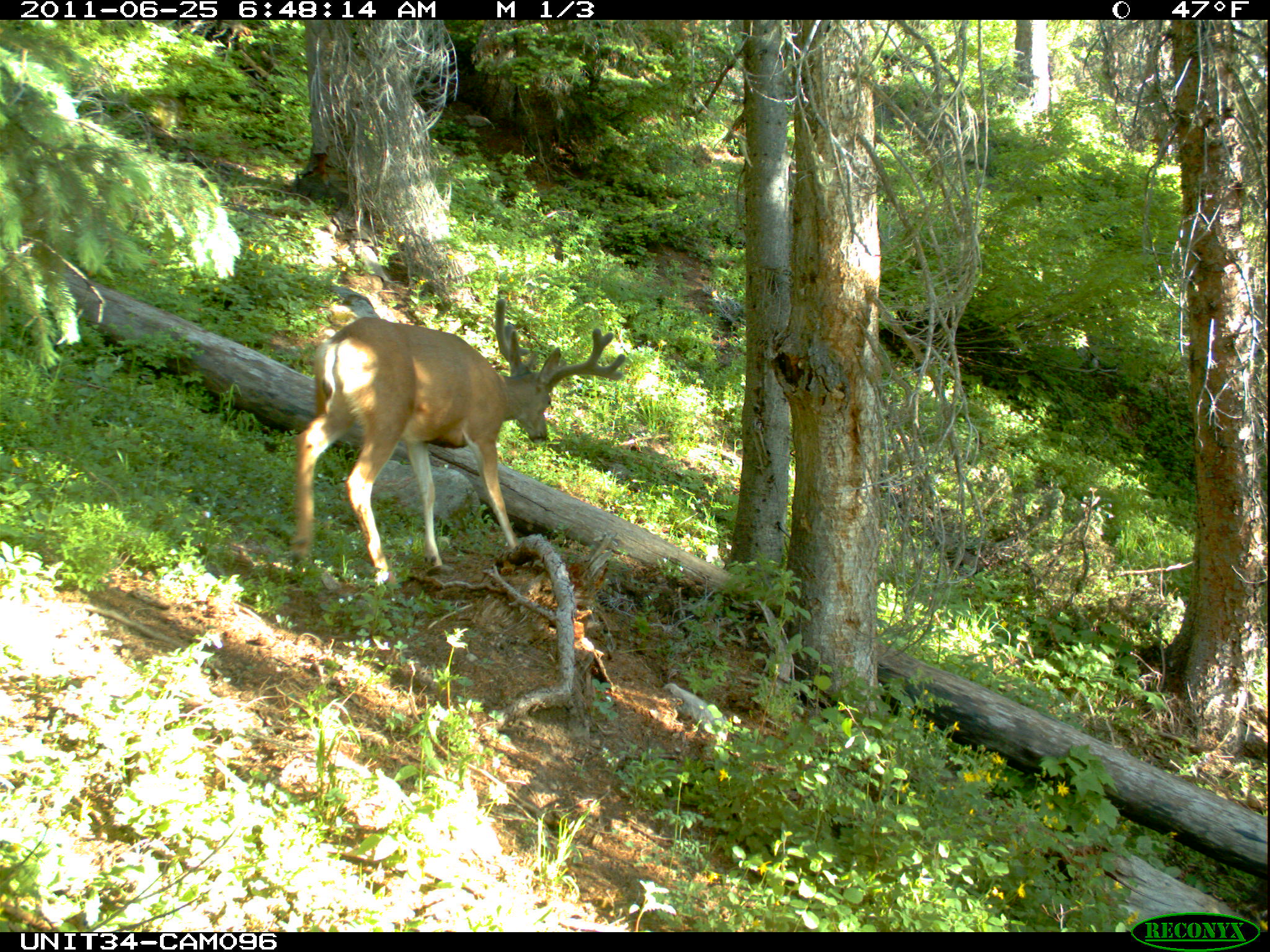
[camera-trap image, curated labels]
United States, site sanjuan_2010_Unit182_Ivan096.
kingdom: Animalia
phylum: Chordata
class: Mammalia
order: Artiodactyla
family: Cervidae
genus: Odocoileus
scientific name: Odocoileus hemionus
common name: mule deer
Odocoileus hemionus (mule deer).